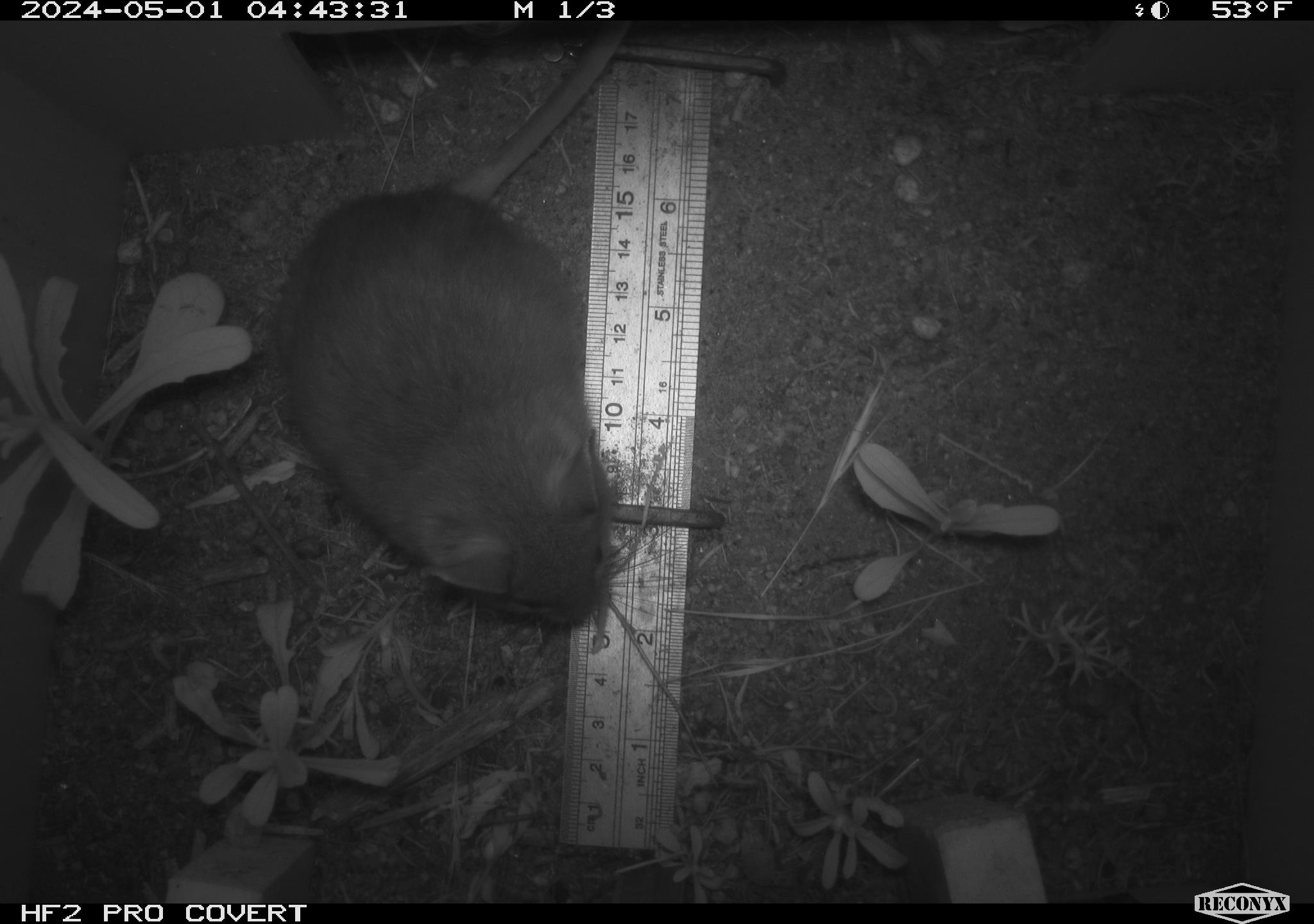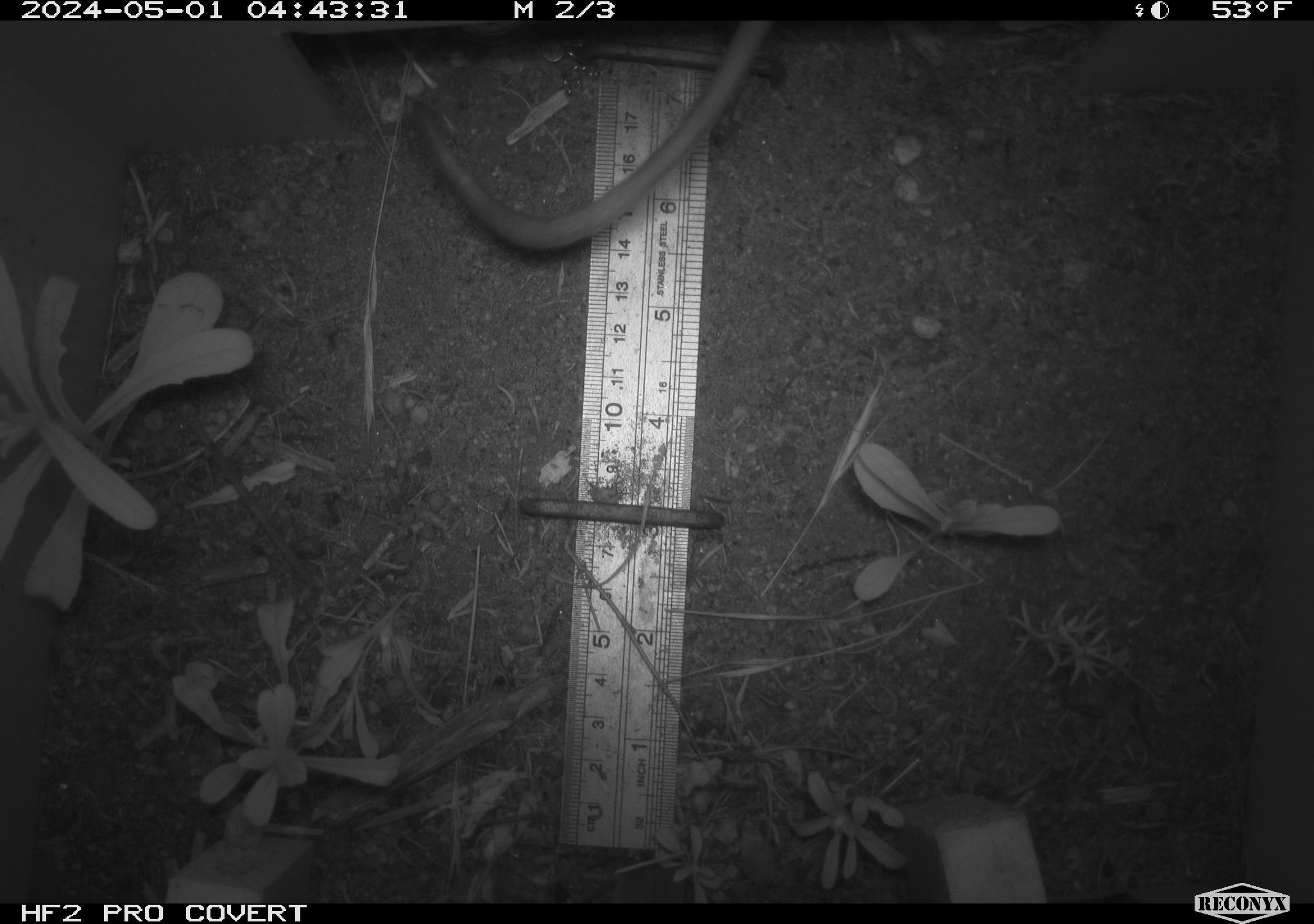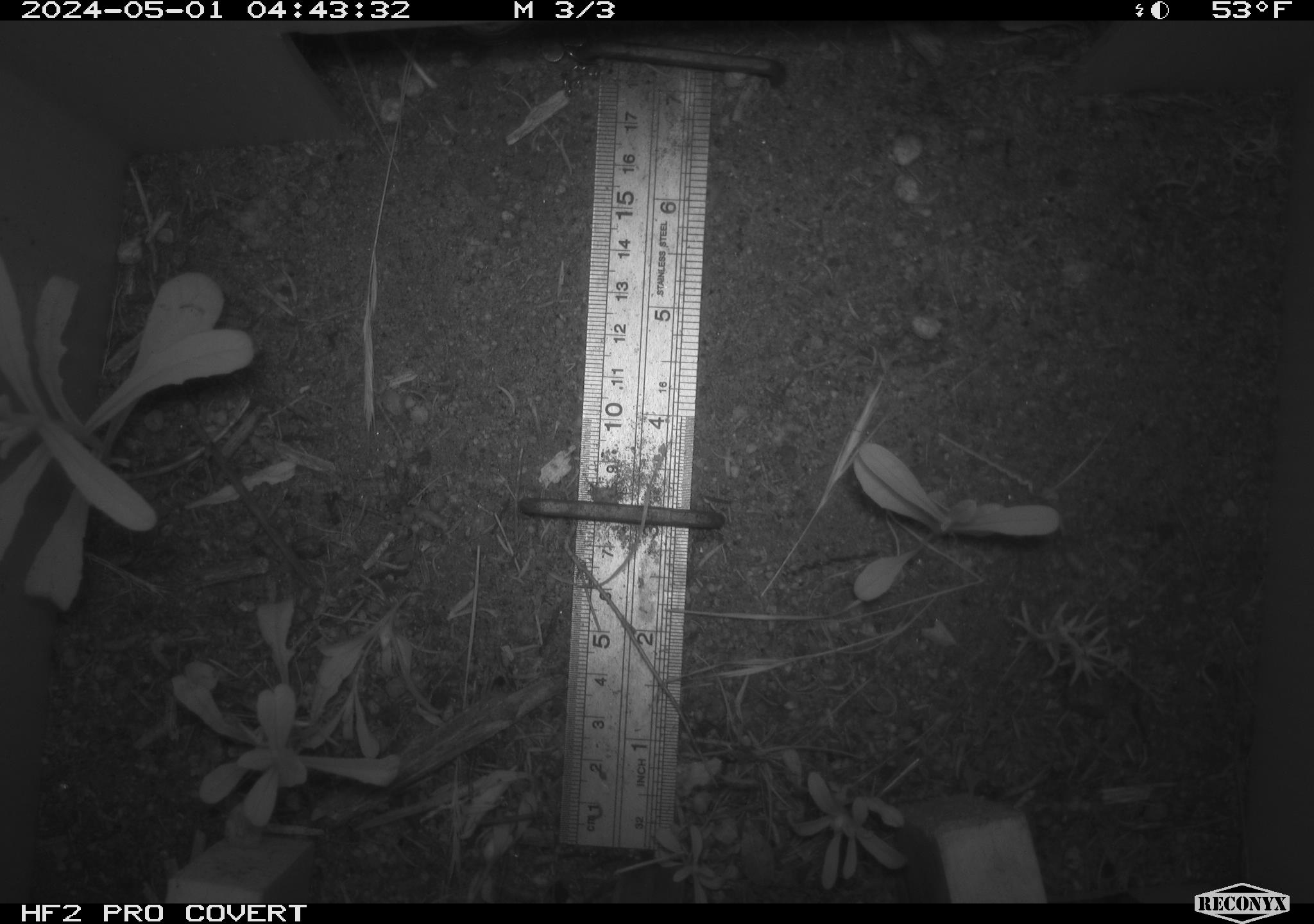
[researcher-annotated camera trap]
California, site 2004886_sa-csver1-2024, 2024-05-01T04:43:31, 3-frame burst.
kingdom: Animalia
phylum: Chordata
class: Mammalia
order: Rodentia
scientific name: Rodentia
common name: rodent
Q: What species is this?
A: Rodent (Rodentia).